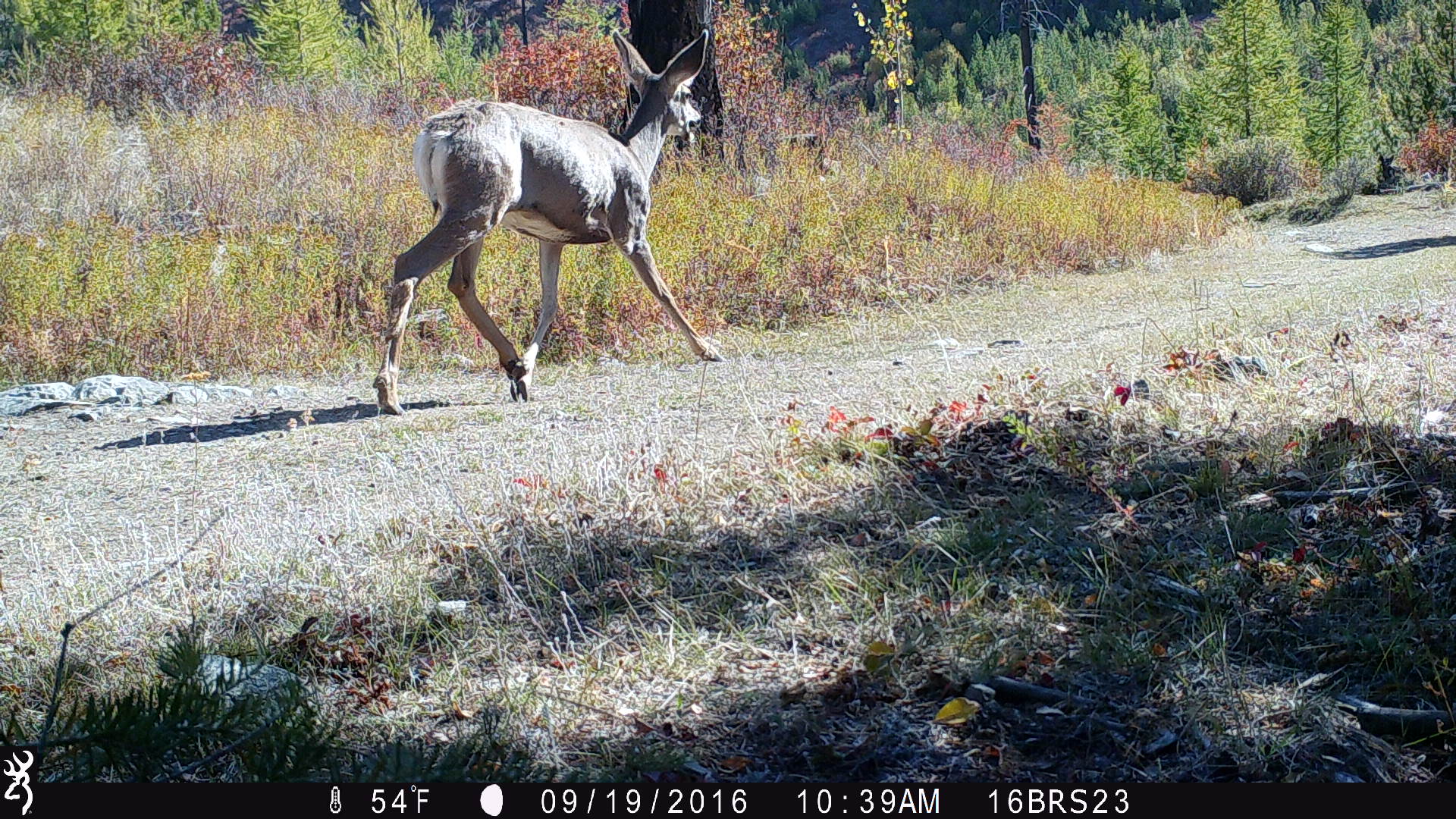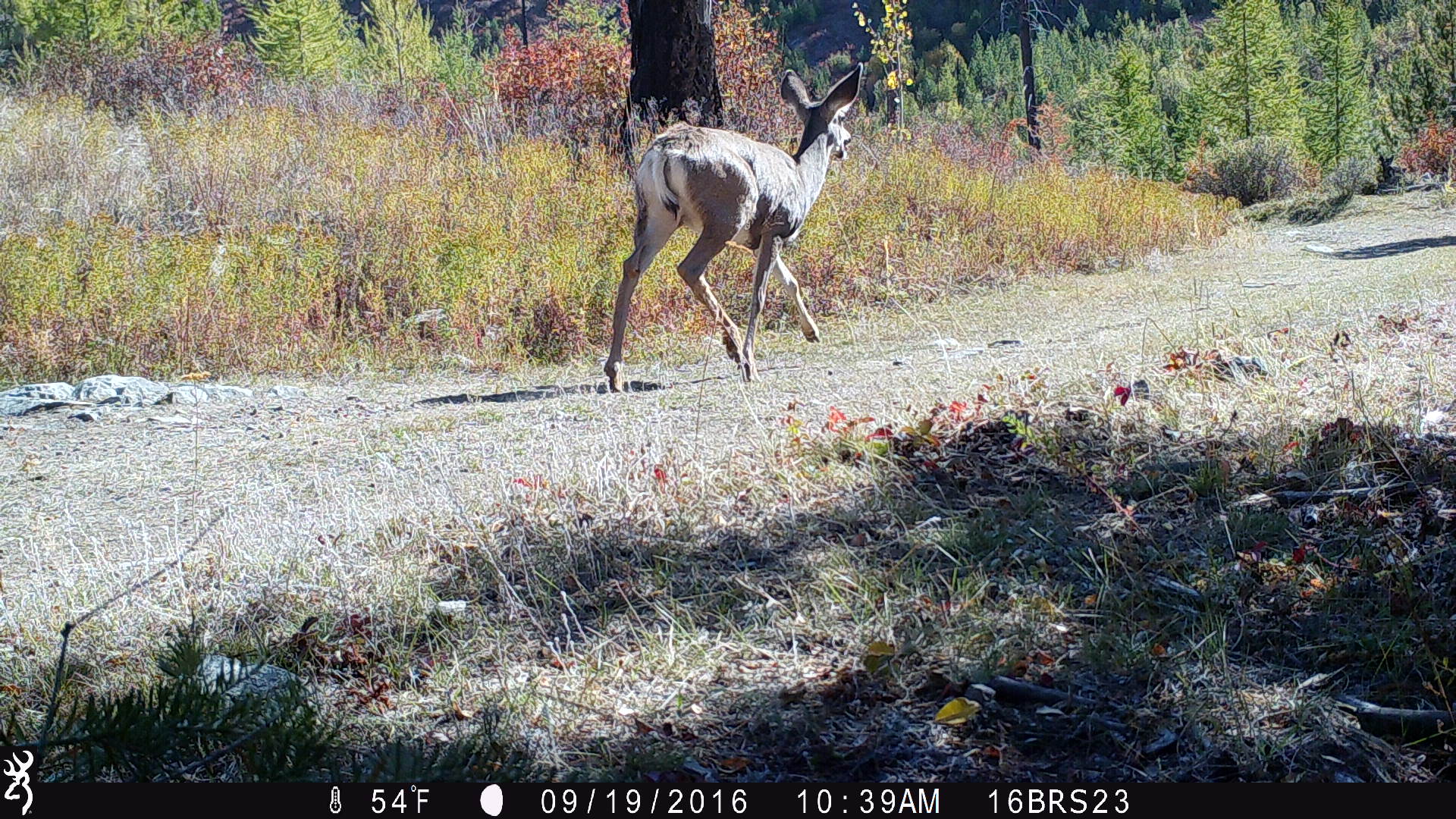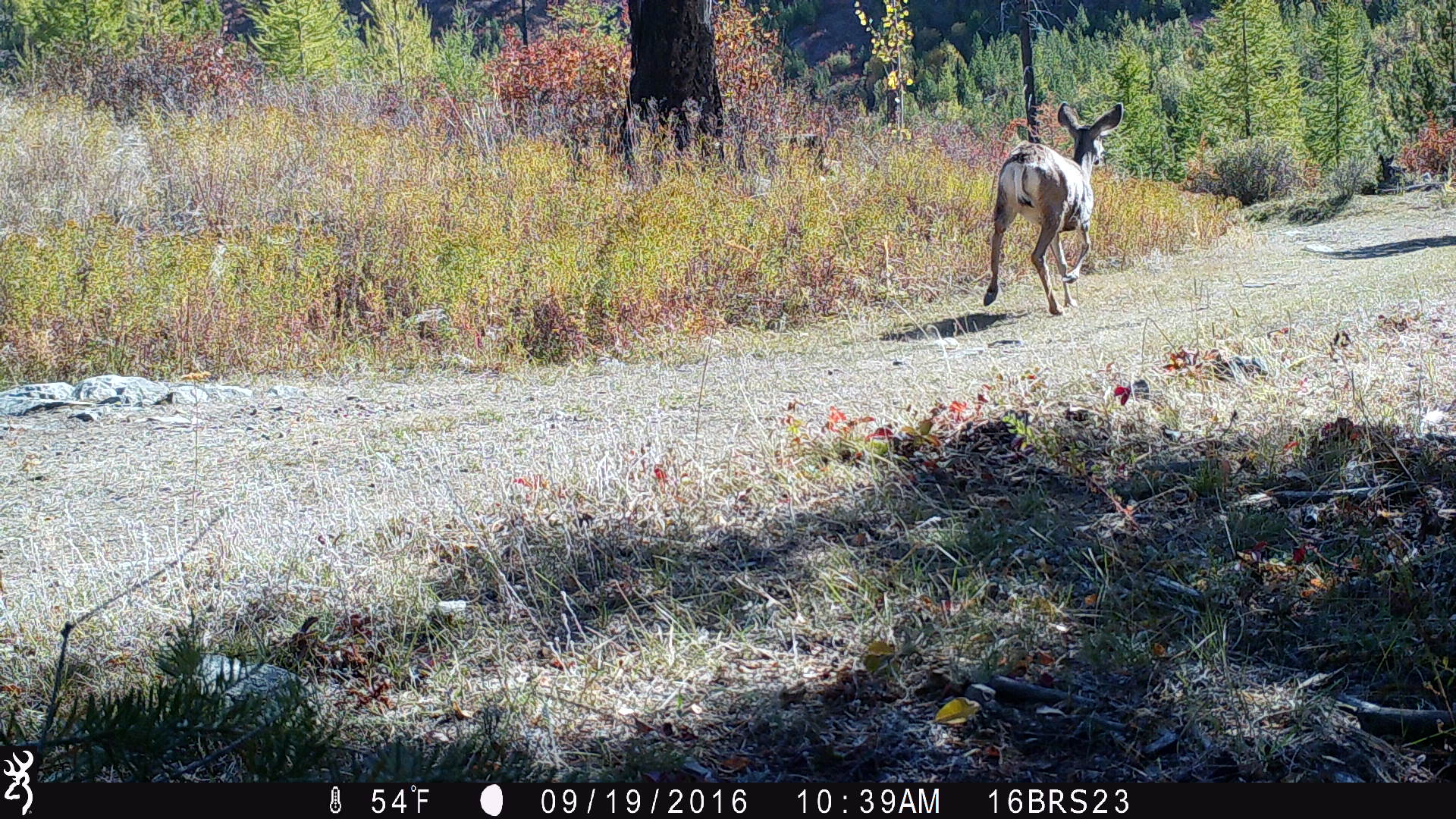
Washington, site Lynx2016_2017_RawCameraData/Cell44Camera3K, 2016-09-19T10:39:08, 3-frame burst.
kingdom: Animalia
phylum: Chordata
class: Mammalia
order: Artiodactyla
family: Cervidae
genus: Odocoileus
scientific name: Odocoileus hemionus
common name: mule deer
Odocoileus hemionus (mule deer). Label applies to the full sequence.